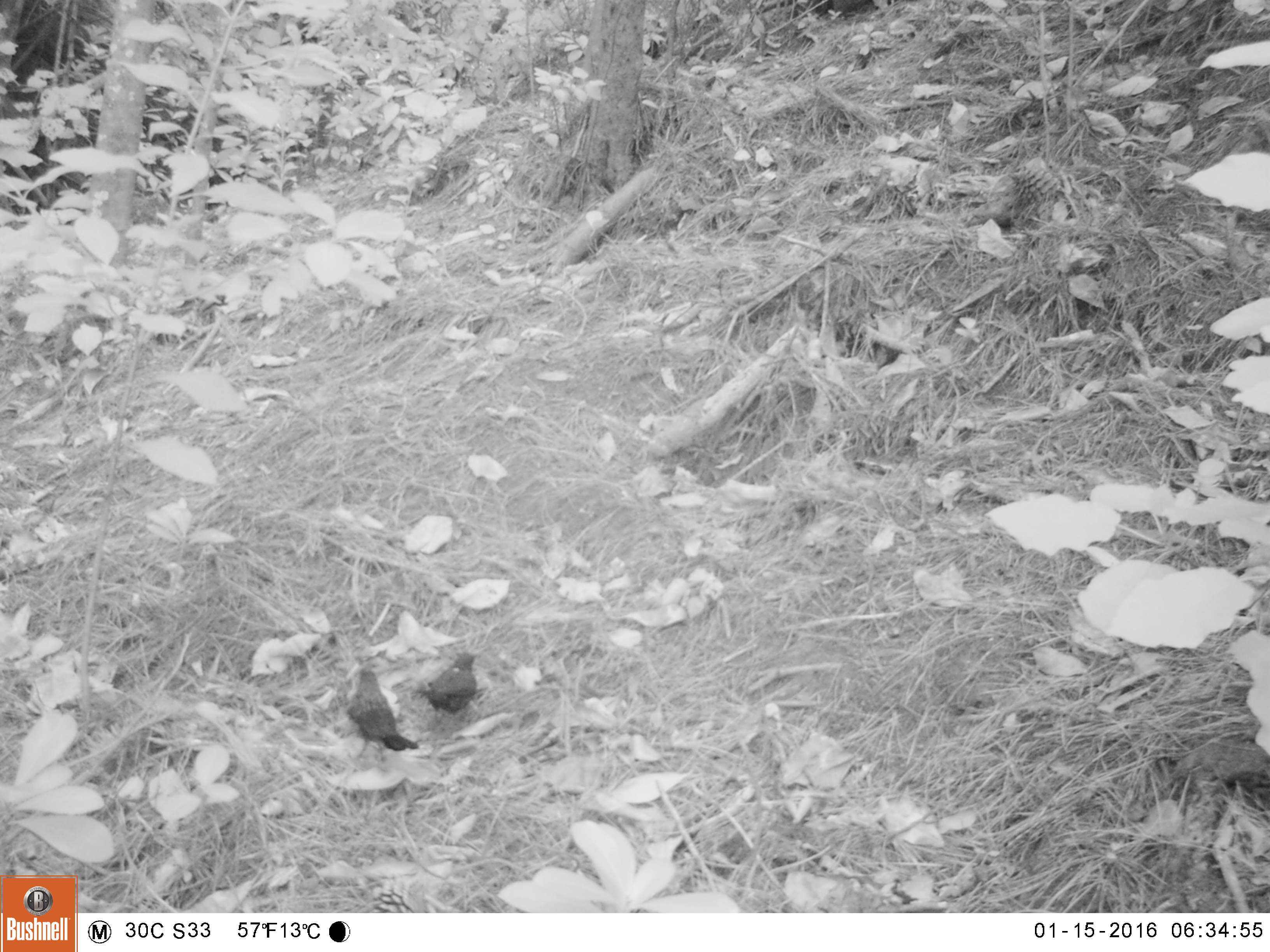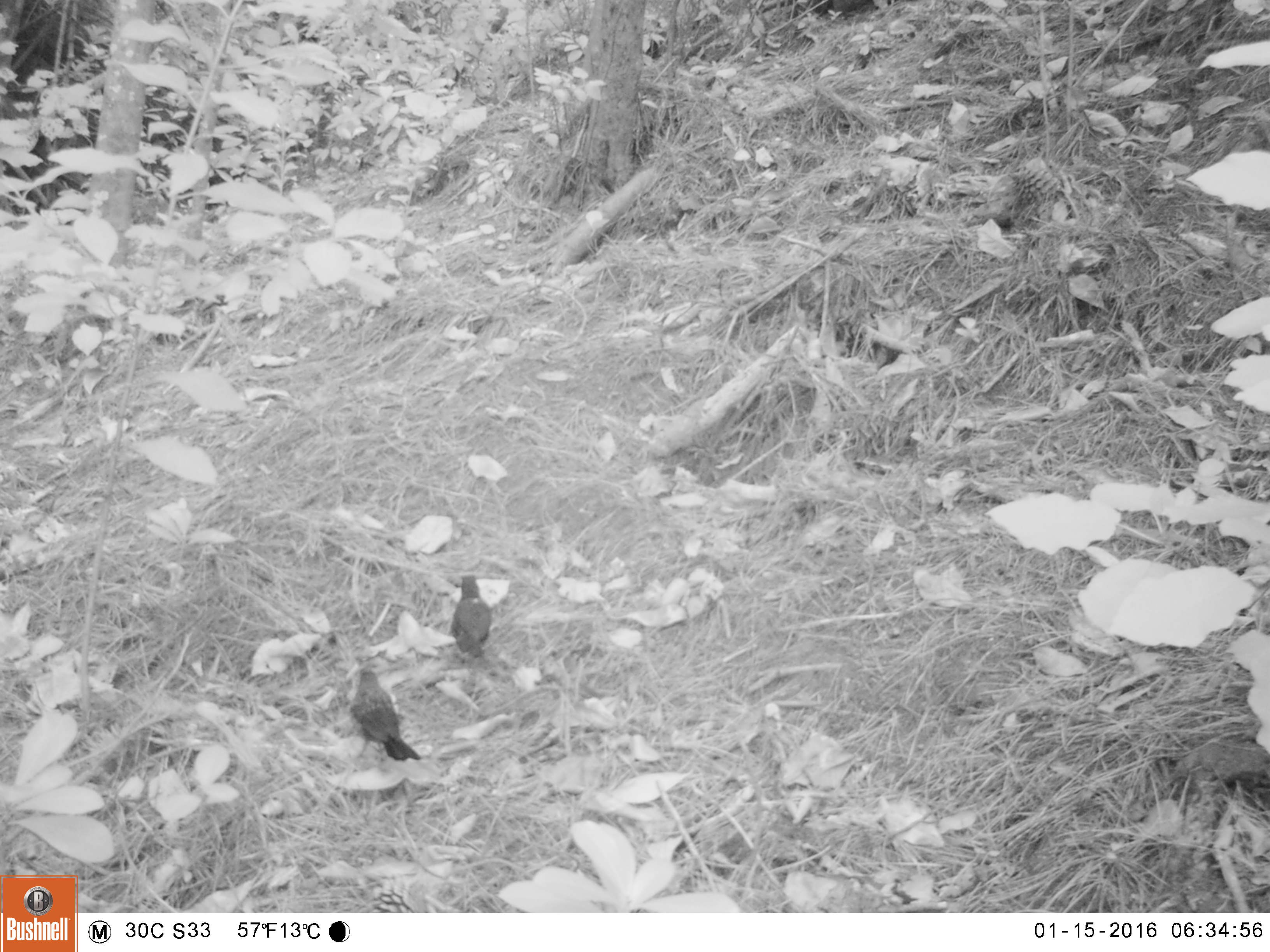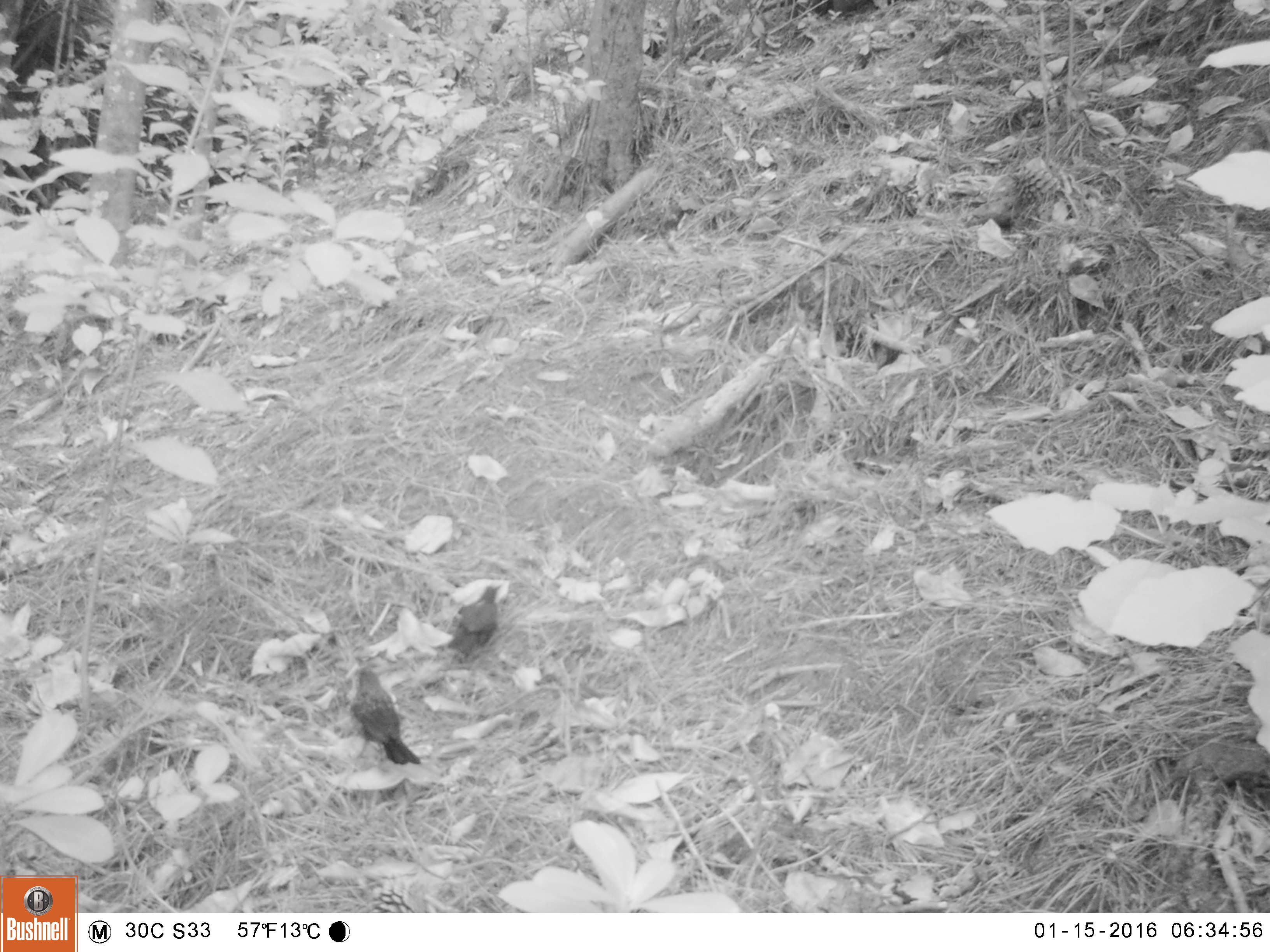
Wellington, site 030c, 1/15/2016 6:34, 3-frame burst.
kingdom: Animalia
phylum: Chordata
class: Aves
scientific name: Aves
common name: bird